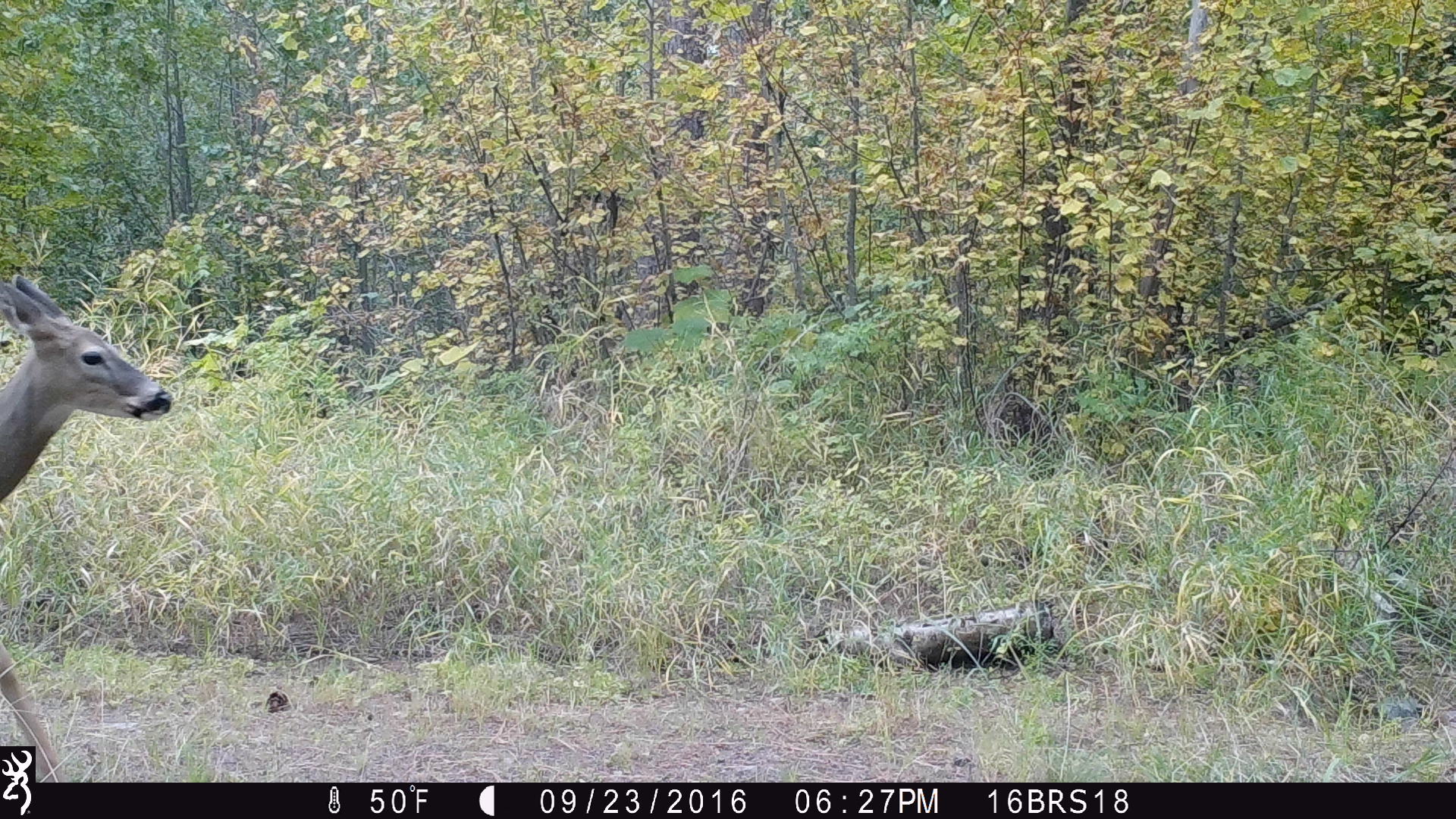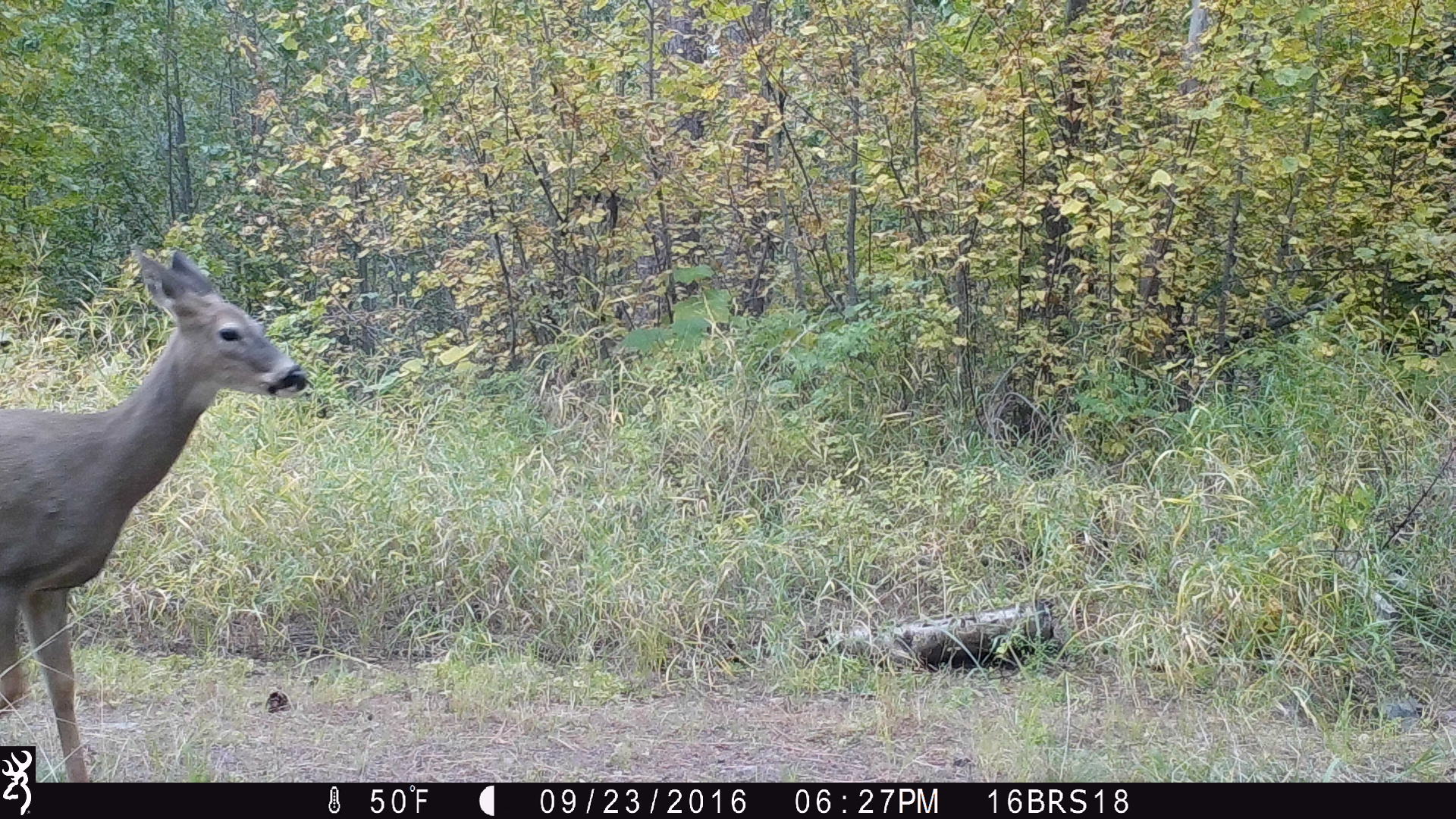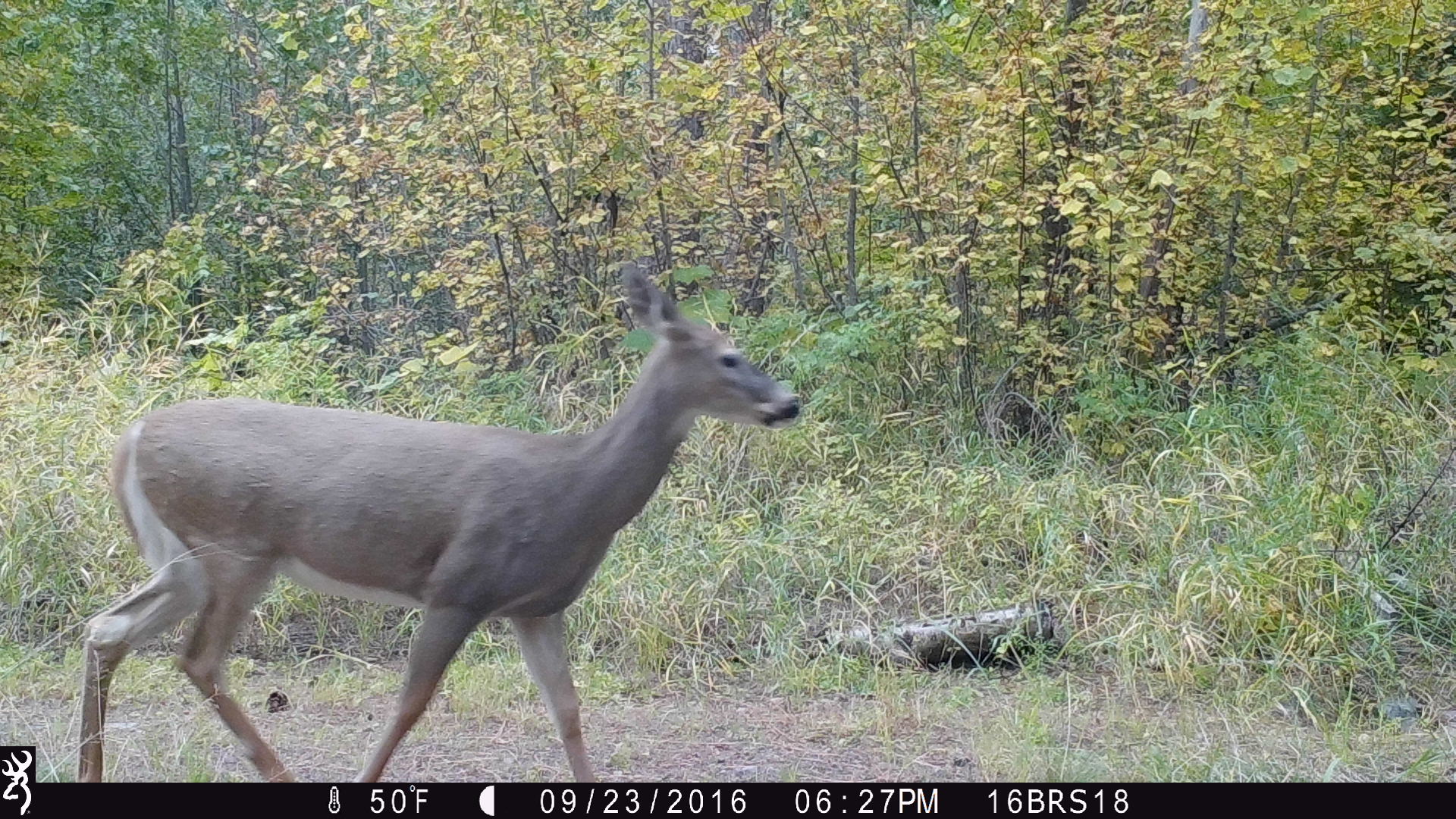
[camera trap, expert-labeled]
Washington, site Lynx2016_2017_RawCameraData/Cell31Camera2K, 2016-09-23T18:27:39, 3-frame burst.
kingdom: Animalia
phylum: Chordata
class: Mammalia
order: Artiodactyla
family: Cervidae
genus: Odocoileus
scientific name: Odocoileus virginianus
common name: white-tailed deer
Odocoileus virginianus (white-tailed deer). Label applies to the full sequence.